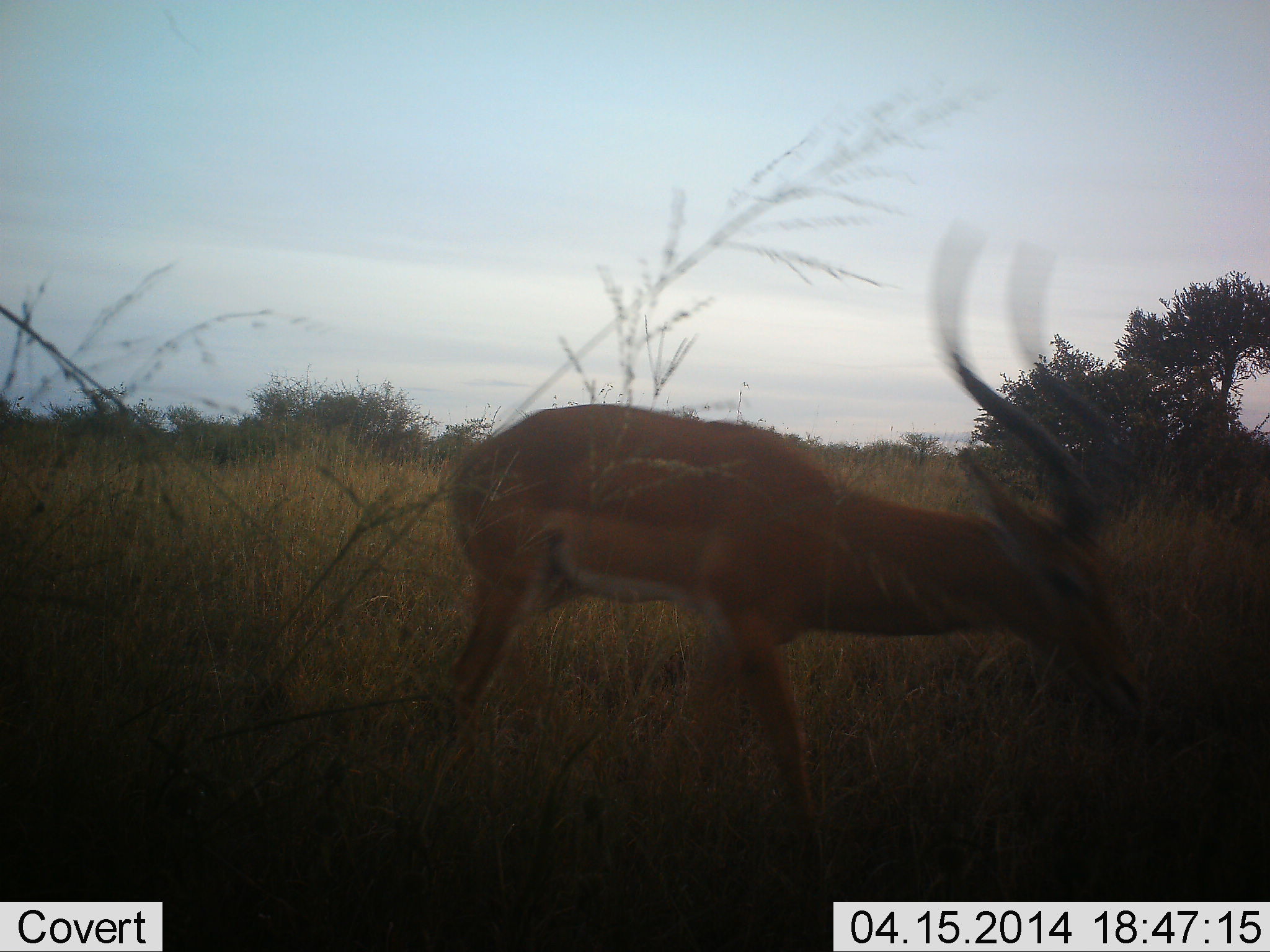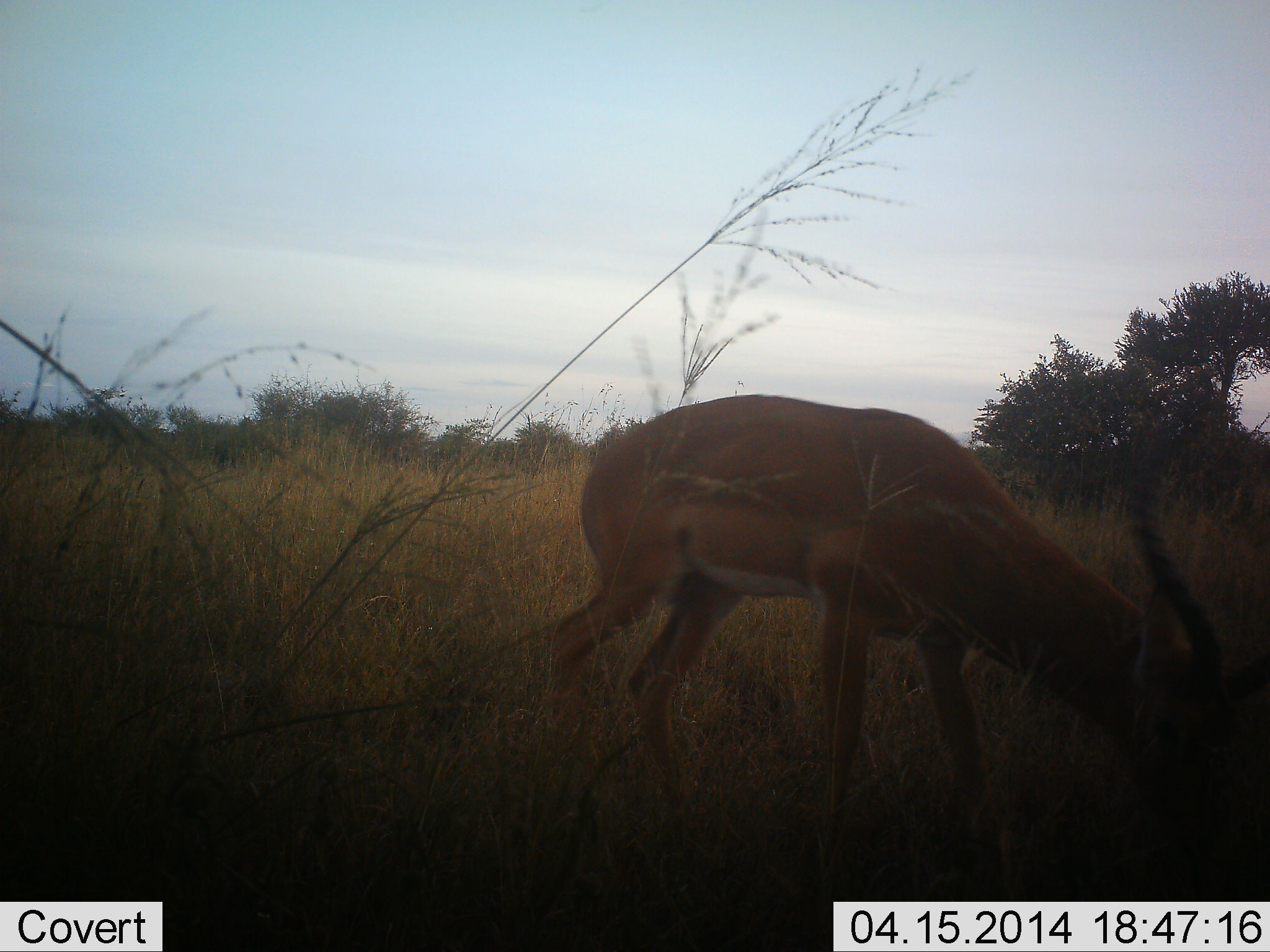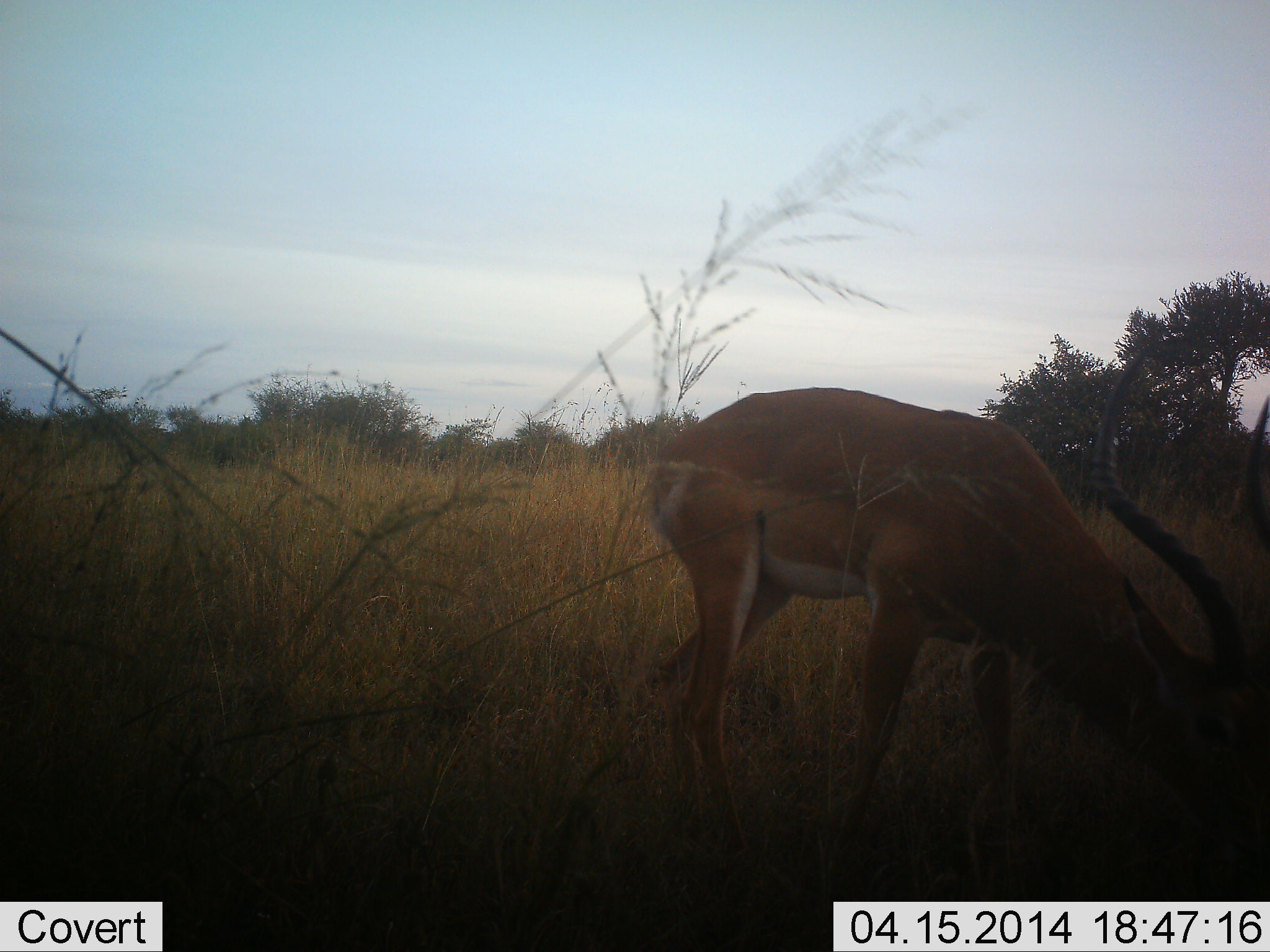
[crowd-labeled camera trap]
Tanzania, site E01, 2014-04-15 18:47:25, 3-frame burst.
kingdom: Animalia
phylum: Chordata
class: Mammalia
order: Artiodactyla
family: Bovidae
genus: Aepyceros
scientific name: Aepyceros melampus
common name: impala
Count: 1.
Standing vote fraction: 0%.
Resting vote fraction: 0%.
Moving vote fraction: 30%.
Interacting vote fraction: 0%.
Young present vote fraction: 0%.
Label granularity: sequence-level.